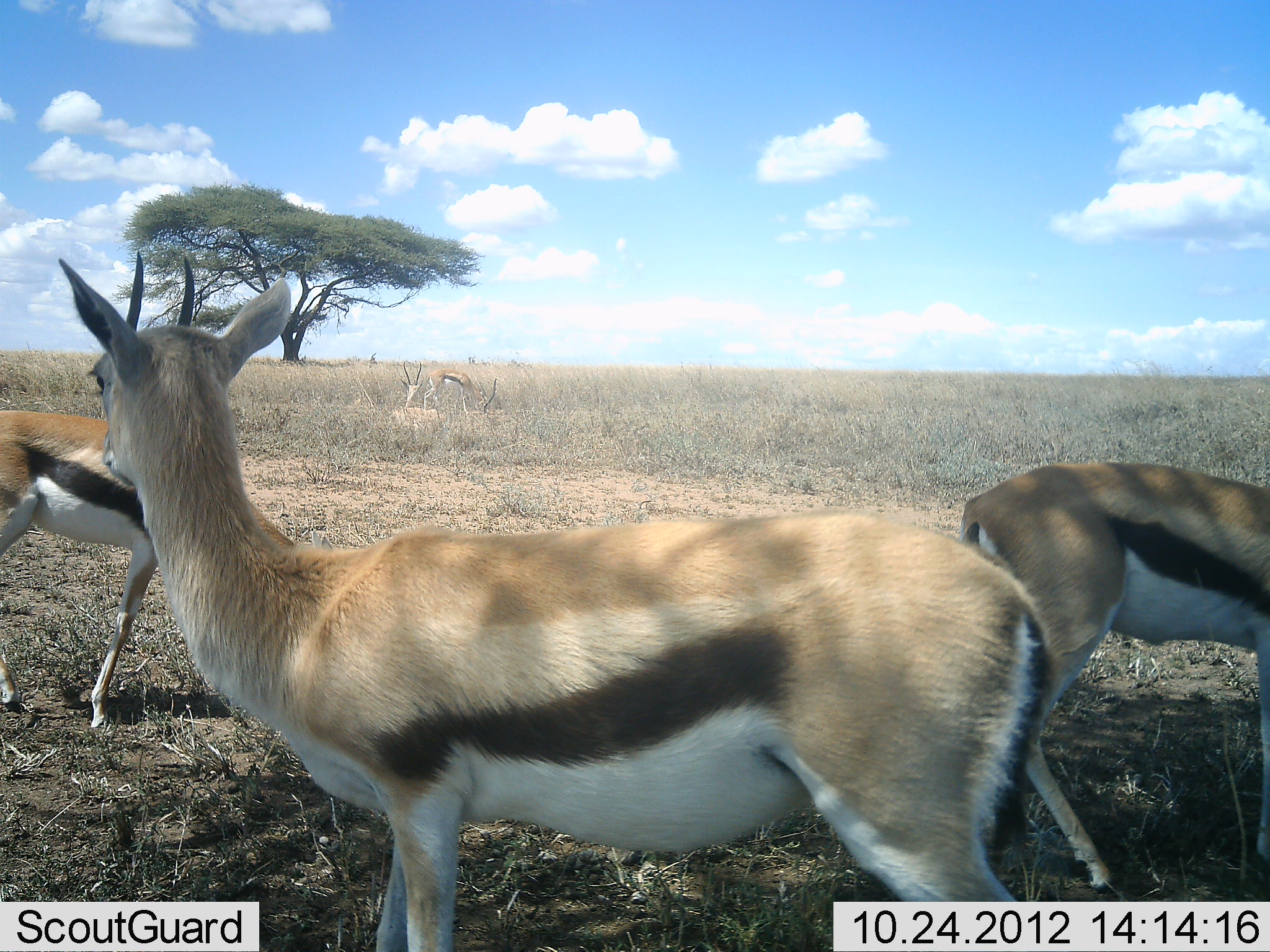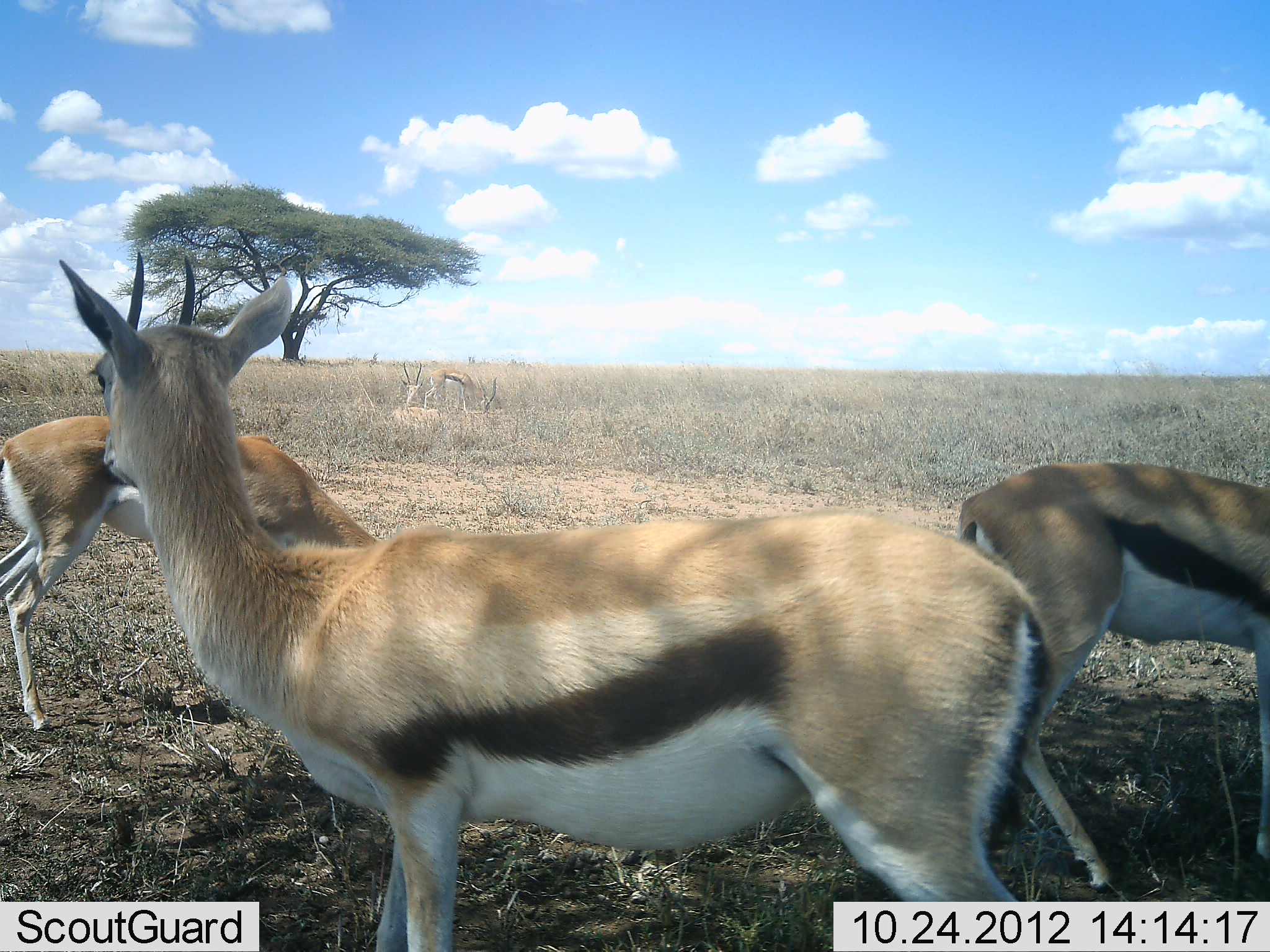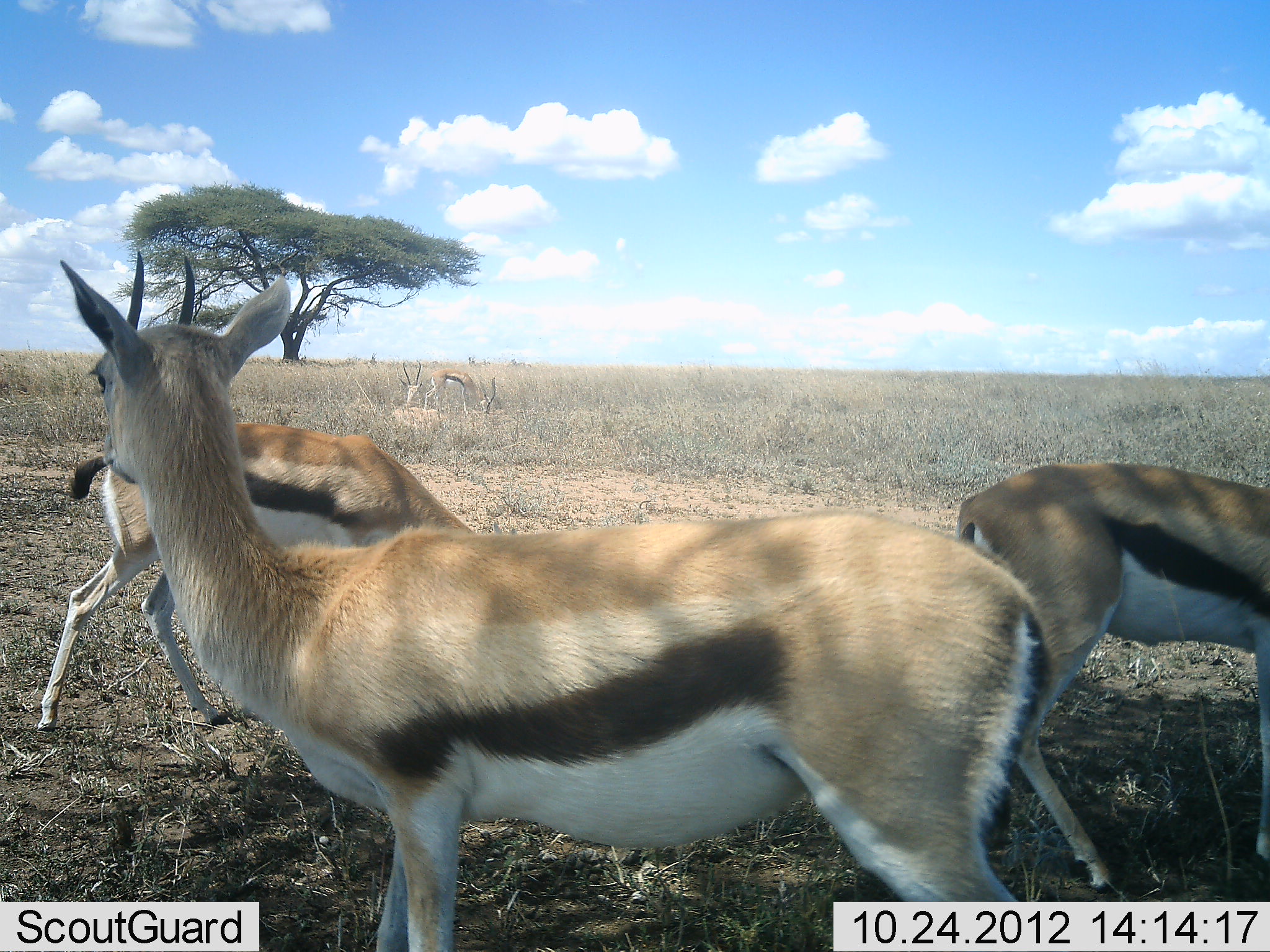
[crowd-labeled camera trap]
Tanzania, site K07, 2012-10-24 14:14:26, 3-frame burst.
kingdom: Animalia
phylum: Chordata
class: Mammalia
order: Artiodactyla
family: Bovidae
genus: Eudorcas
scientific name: Eudorcas thomsonii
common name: thomson's gazelle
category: gazellethomsons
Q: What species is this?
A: Gazellethomsons (thomson's gazelle) (Eudorcas thomsonii).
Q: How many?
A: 5.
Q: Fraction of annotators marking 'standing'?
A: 80%.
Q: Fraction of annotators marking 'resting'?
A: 40%.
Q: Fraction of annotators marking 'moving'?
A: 20%.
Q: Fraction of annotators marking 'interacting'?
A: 10%.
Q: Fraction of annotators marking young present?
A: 0%.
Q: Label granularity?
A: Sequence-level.